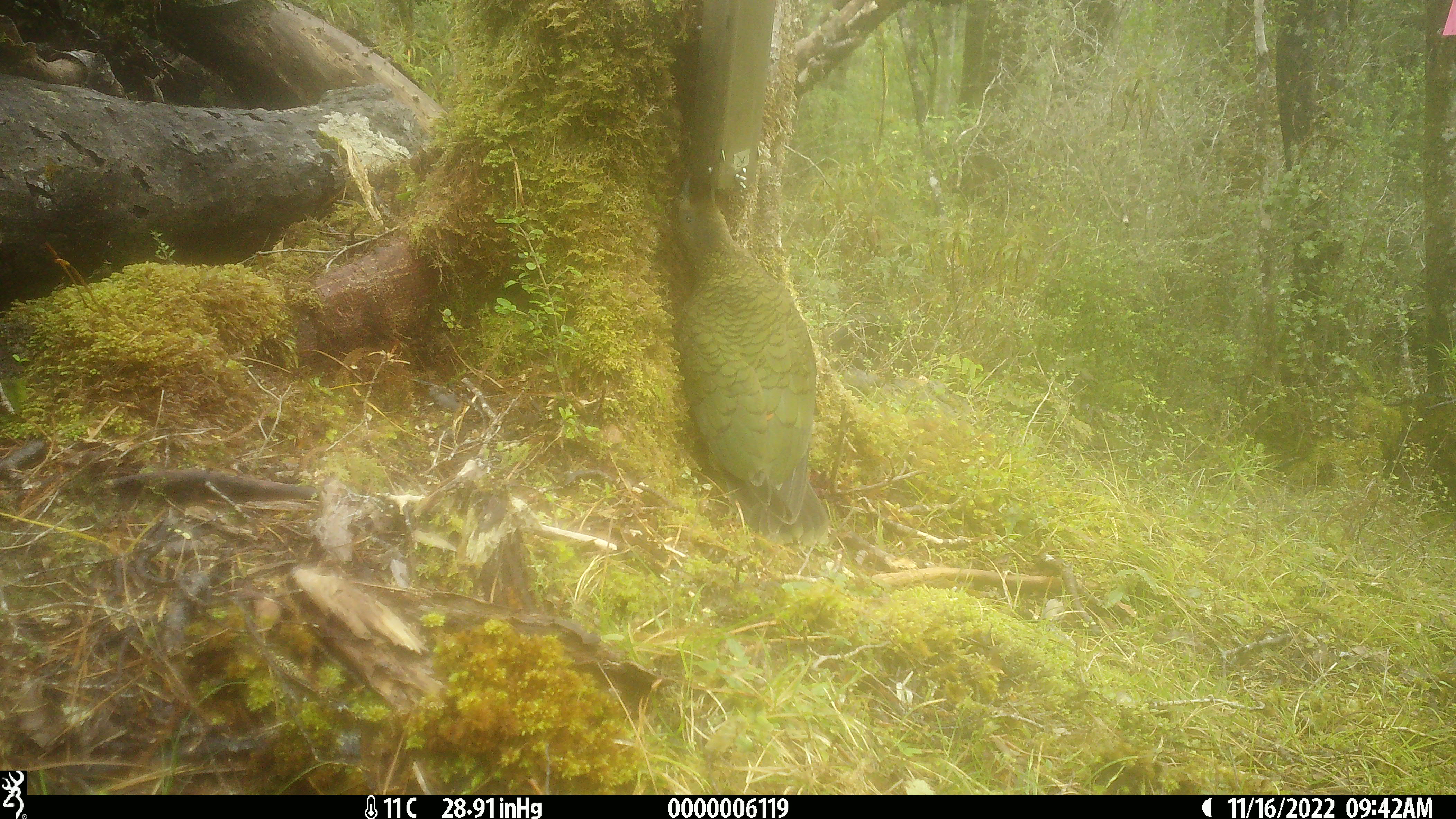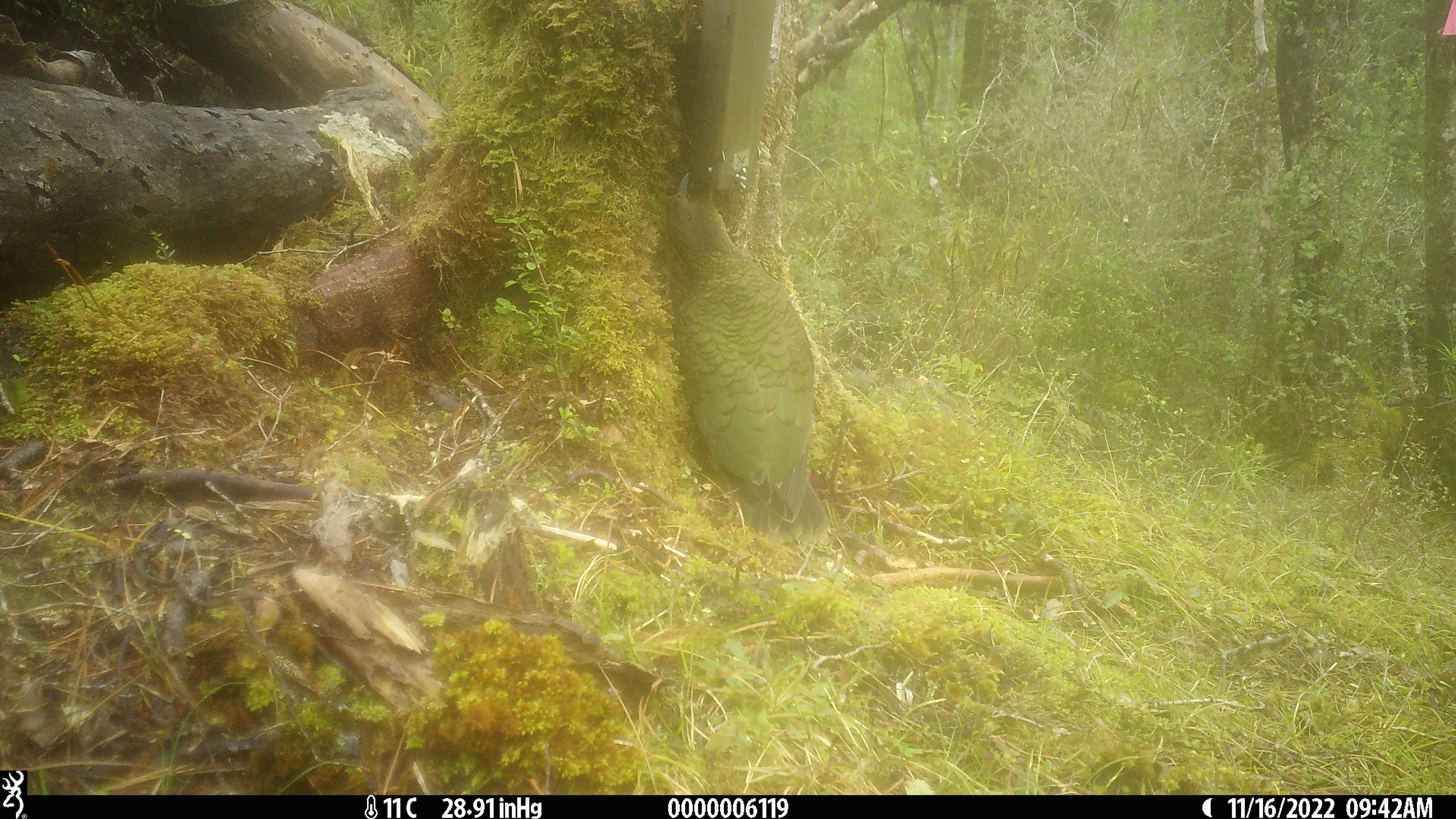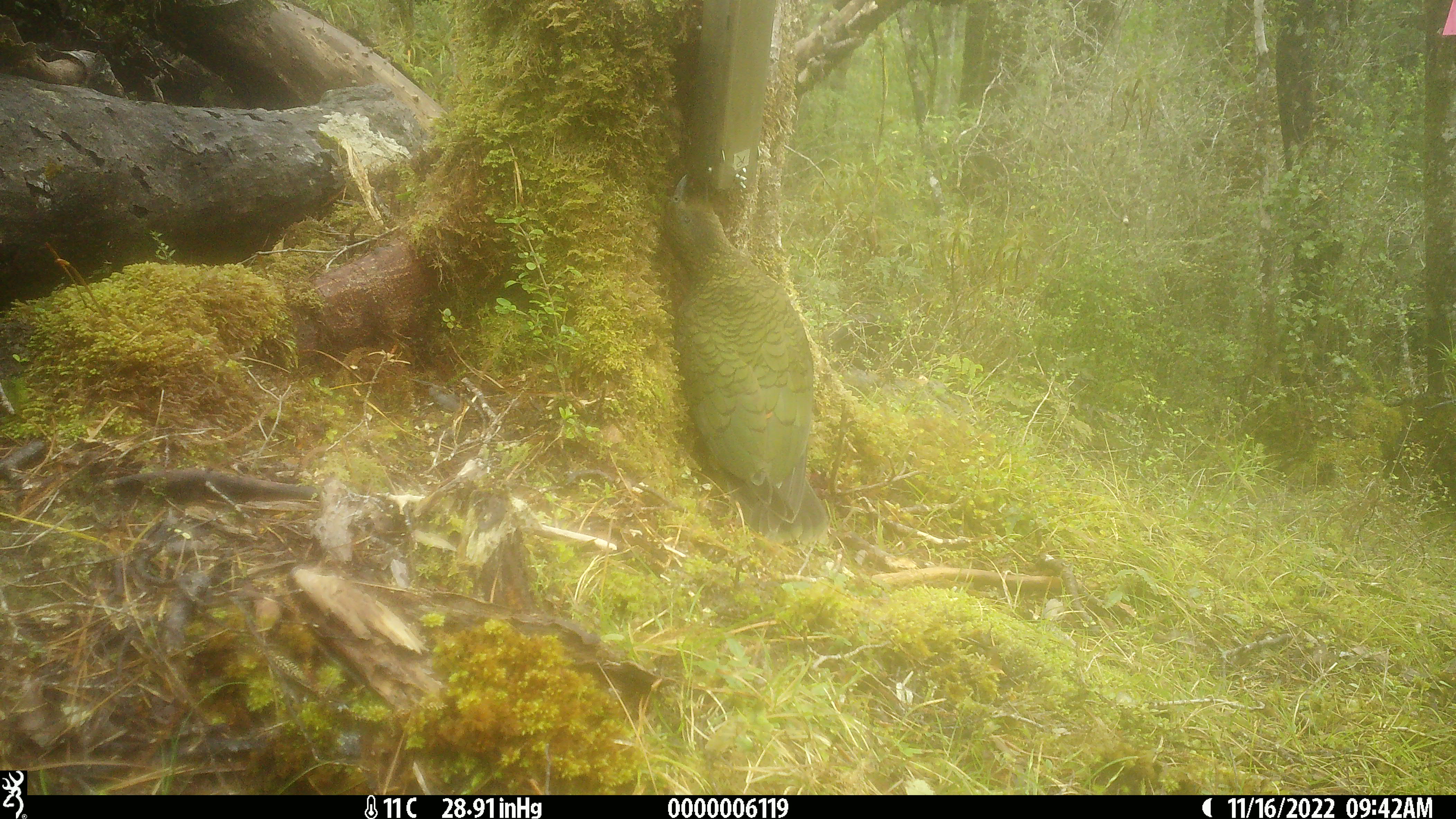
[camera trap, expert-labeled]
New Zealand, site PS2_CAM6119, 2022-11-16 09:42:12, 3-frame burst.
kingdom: Animalia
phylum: Chordata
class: Aves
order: Psittaciformes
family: Strigopidae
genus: Nestor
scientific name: Nestor notabilis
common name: kea